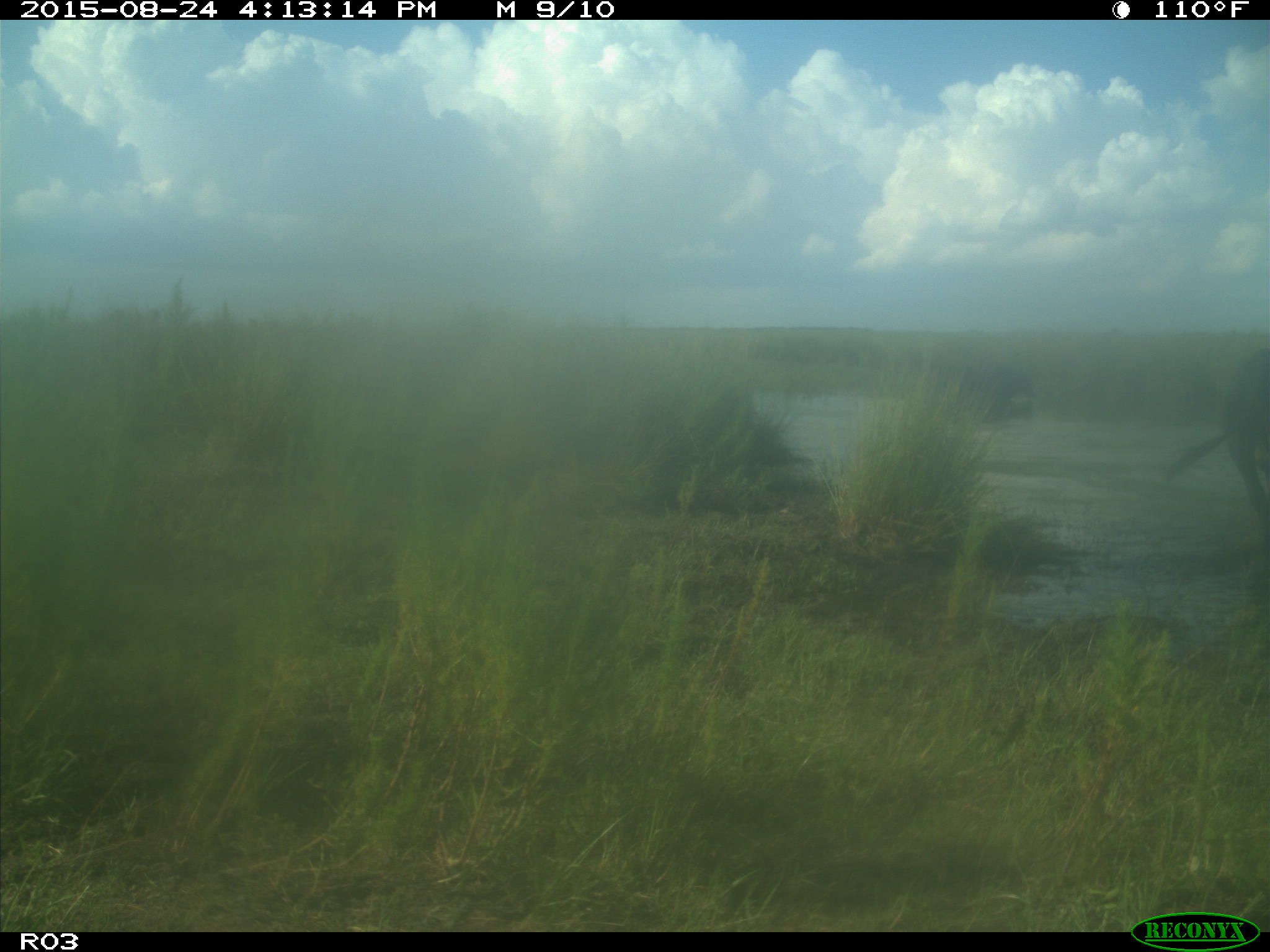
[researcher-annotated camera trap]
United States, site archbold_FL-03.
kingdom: Animalia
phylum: Chordata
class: Mammalia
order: Artiodactyla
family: Bovidae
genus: Bos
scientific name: Bos taurus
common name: domestic cow